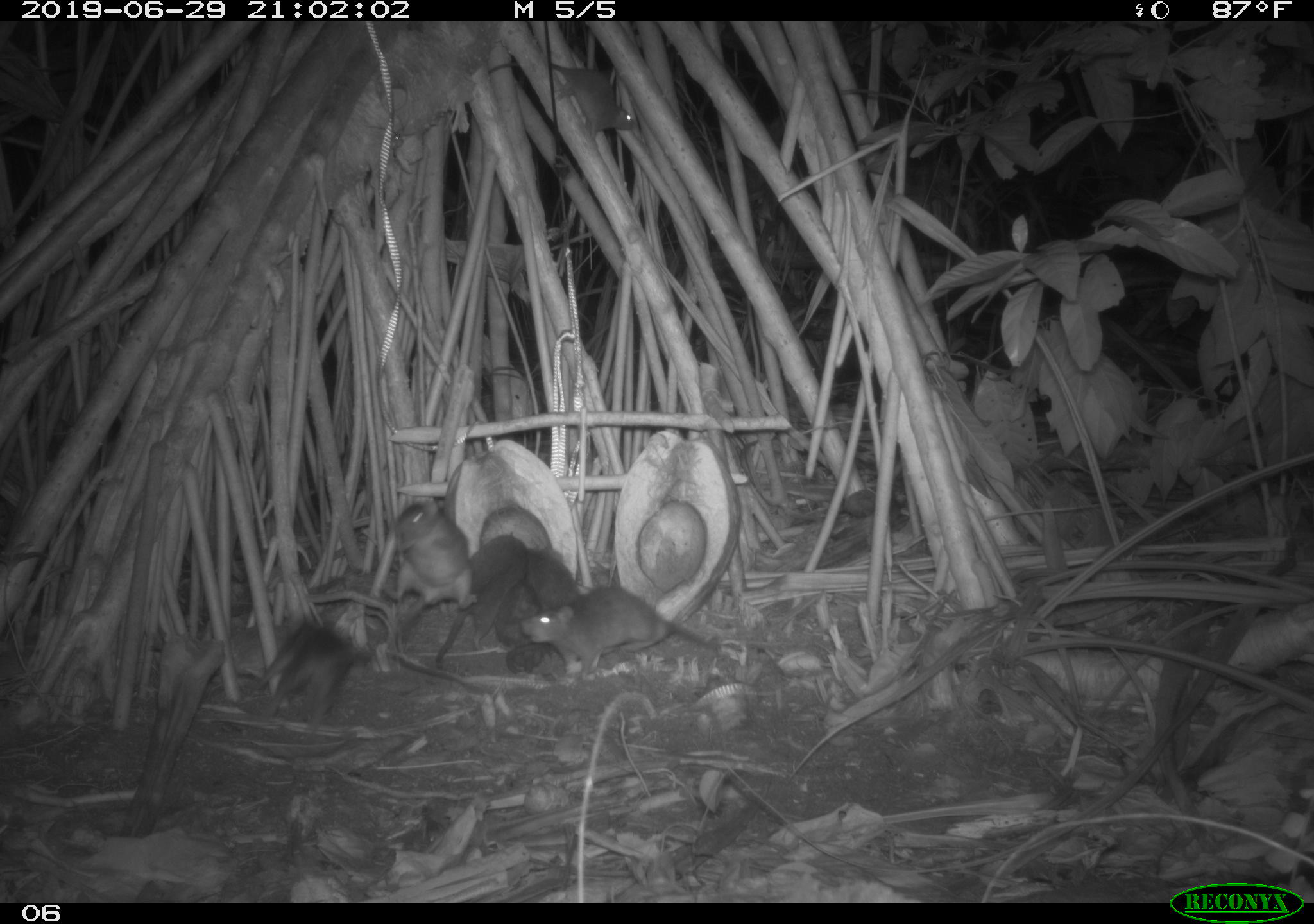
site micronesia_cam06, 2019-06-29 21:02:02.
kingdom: Animalia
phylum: Chordata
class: Mammalia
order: Rodentia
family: Muridae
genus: Rattus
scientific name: Rattus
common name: rat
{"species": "rat (Rattus)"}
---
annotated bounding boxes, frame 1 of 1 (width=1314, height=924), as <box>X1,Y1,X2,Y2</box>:
rat: <box>525,584,726,674</box>; <box>253,607,377,737</box>; <box>377,493,479,640</box>; <box>486,51,642,146</box>; <box>435,526,533,663</box>; <box>492,576,549,677</box>; <box>514,543,590,608</box>